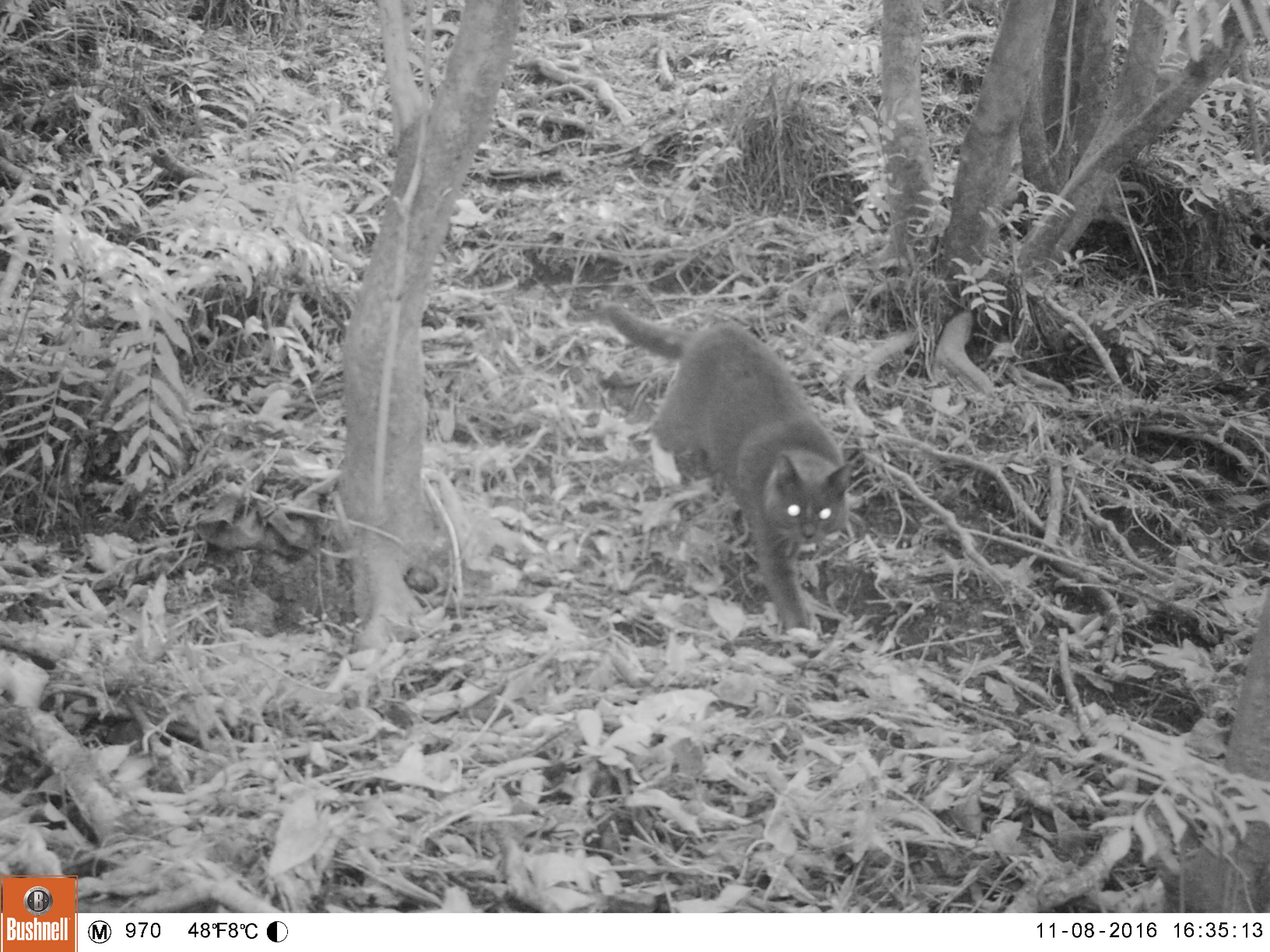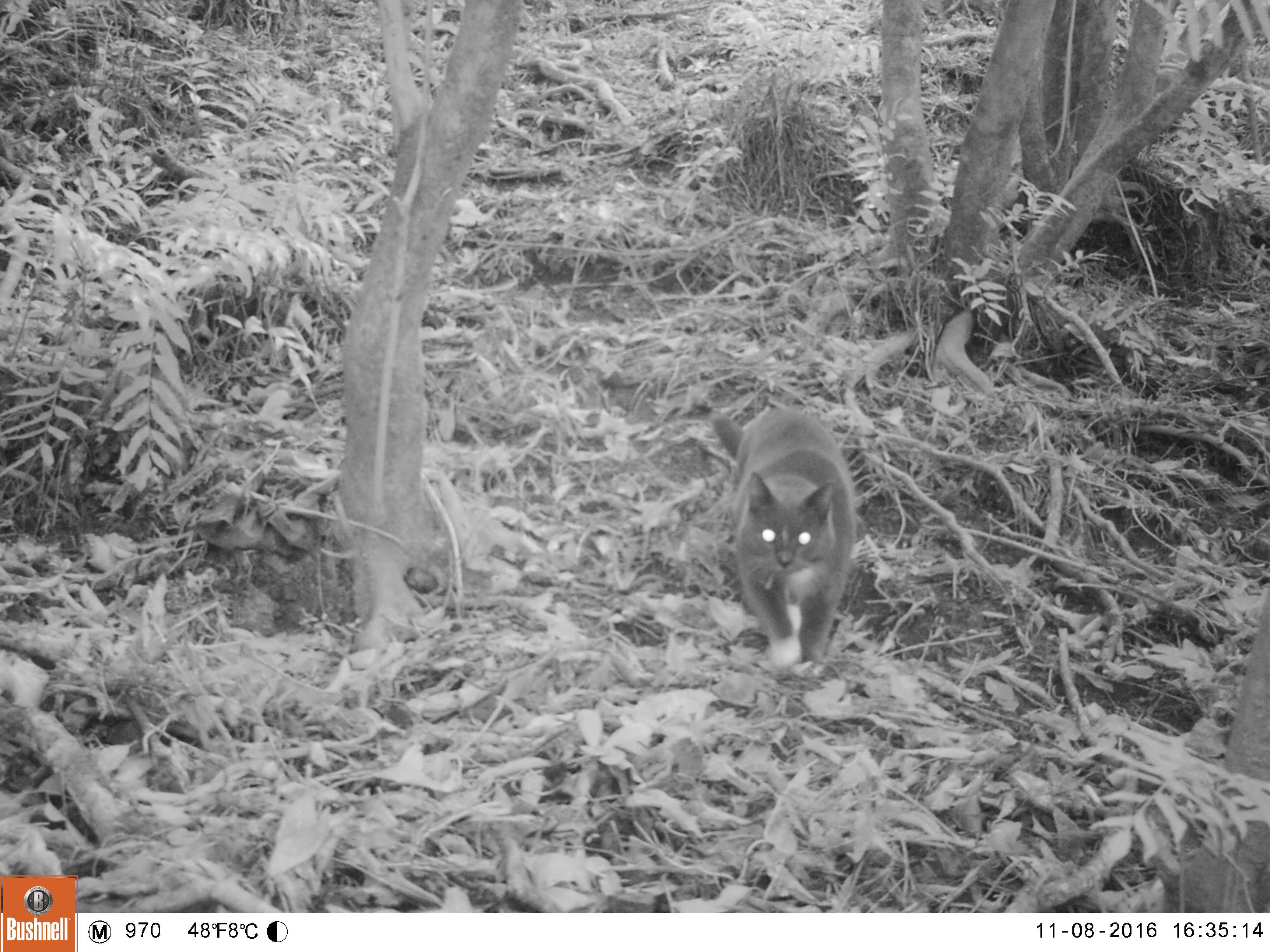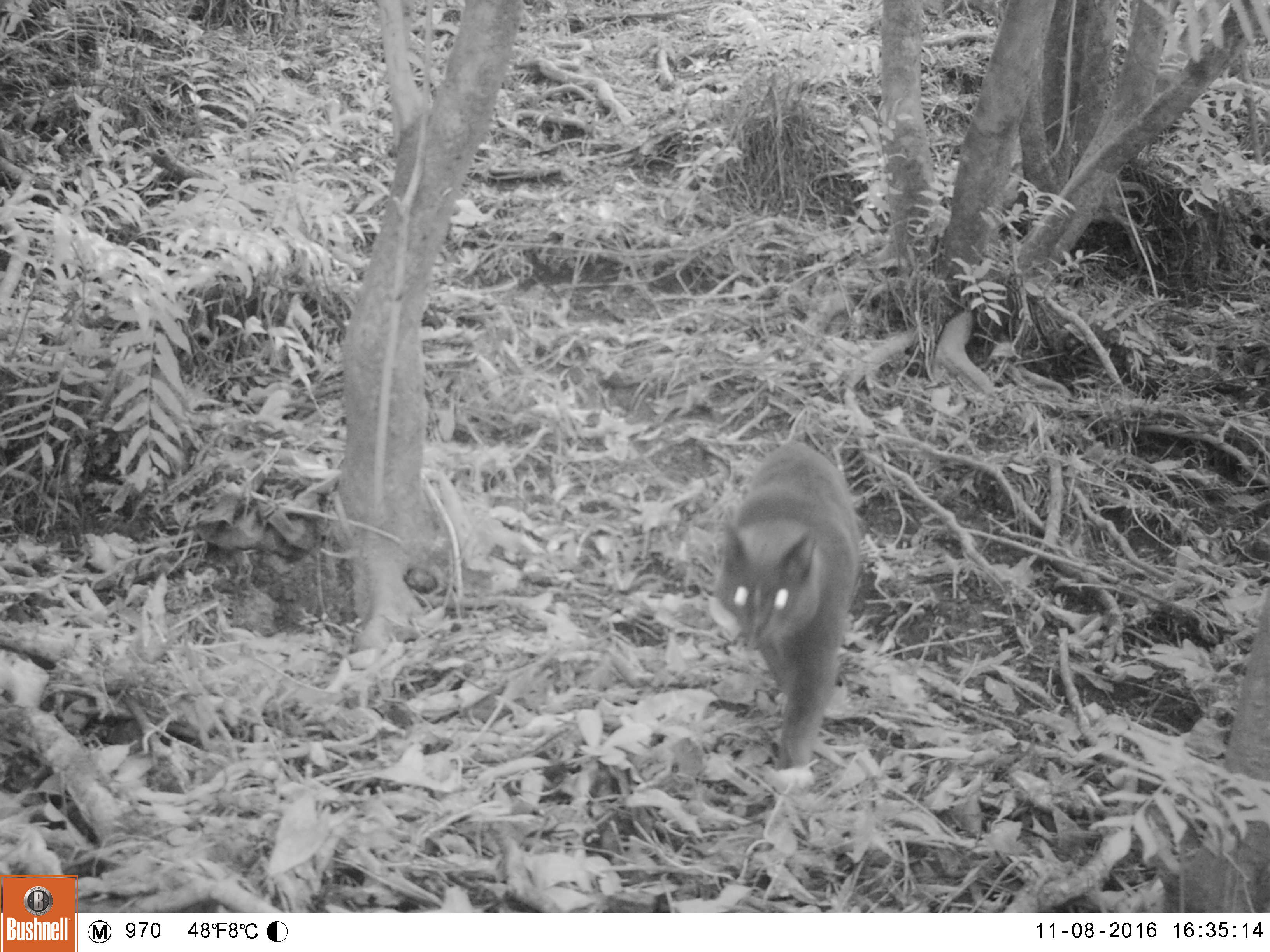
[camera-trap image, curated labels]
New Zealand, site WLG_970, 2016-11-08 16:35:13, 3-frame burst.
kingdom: Animalia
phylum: Chordata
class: Mammalia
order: Carnivora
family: Felidae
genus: Felis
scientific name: Felis catus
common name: domestic cat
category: cat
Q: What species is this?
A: Cat (domestic cat) (Felis catus).